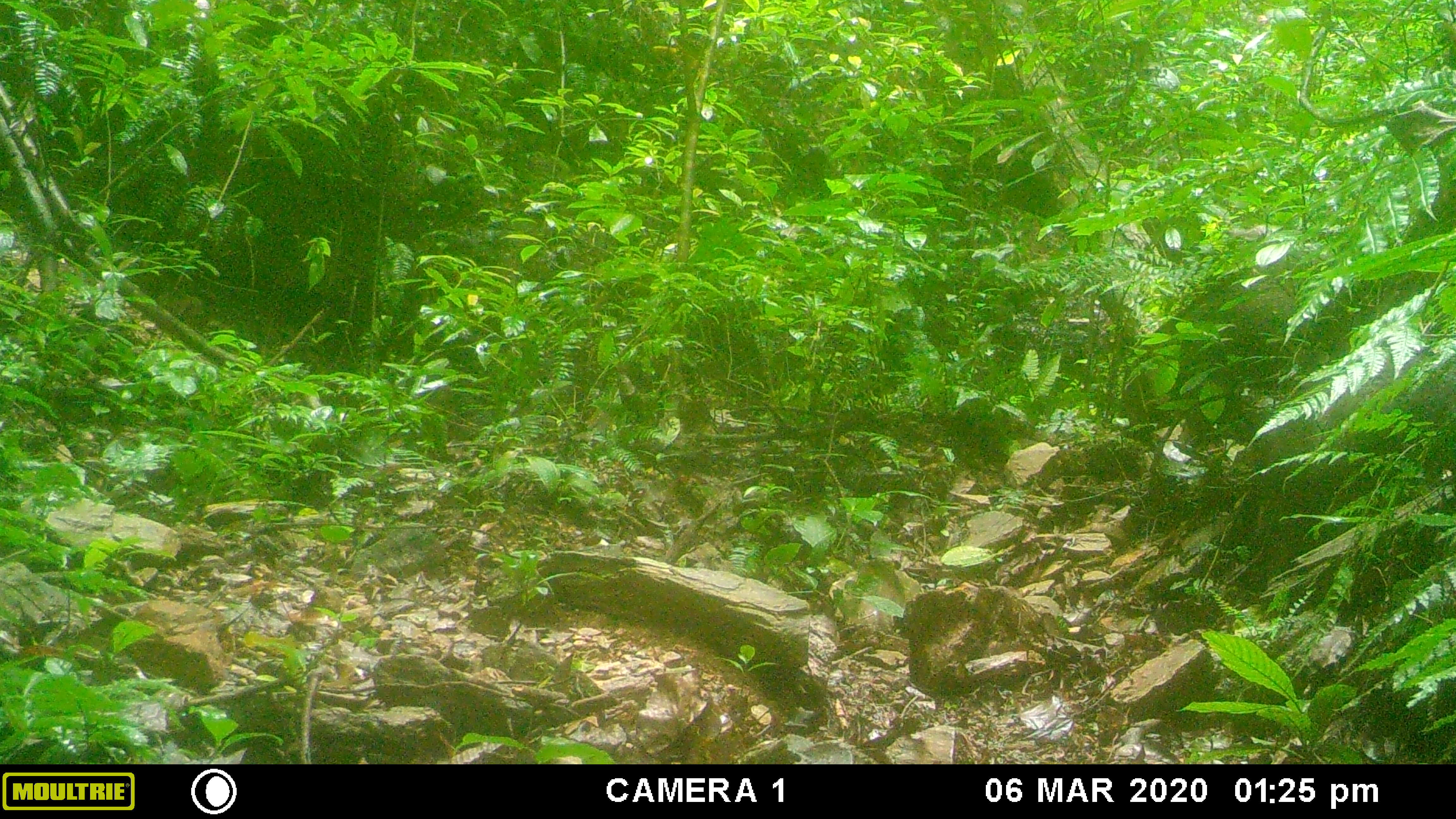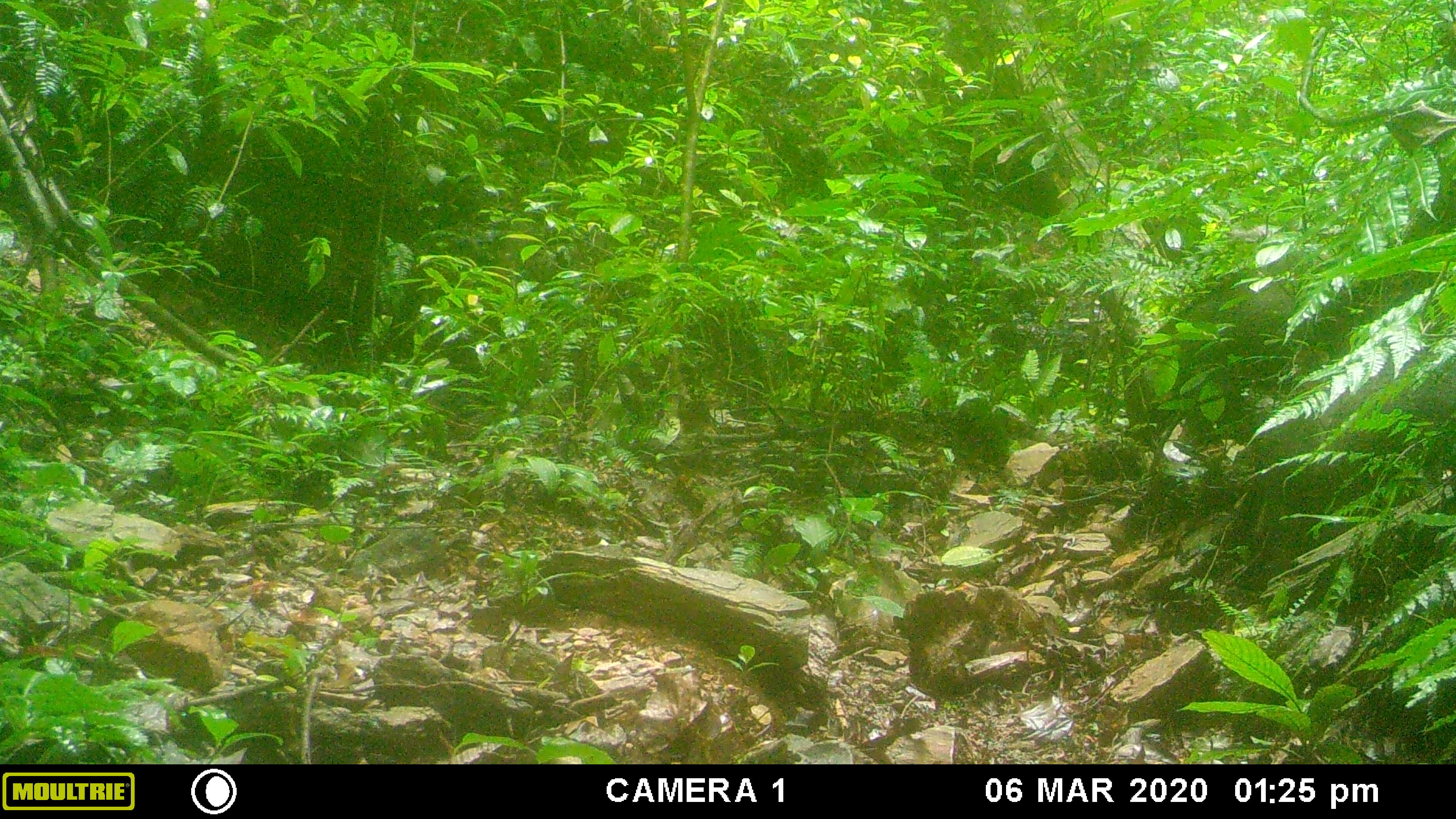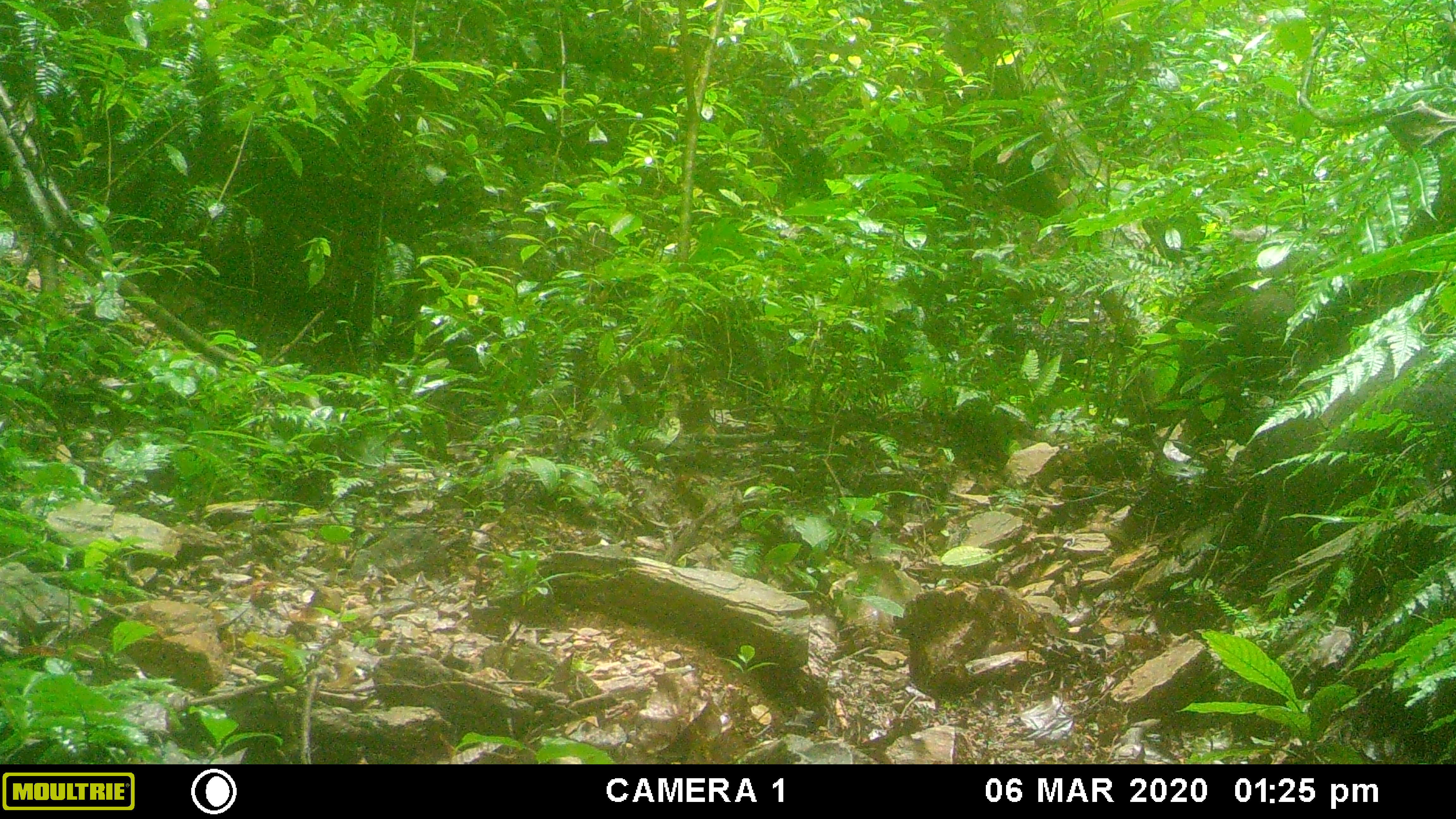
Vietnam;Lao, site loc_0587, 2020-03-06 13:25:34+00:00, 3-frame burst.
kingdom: Animalia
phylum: Chordata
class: Mammalia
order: Artiodactyla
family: Suidae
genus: Sus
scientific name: Sus scrofa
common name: eurasian wild pig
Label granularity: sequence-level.